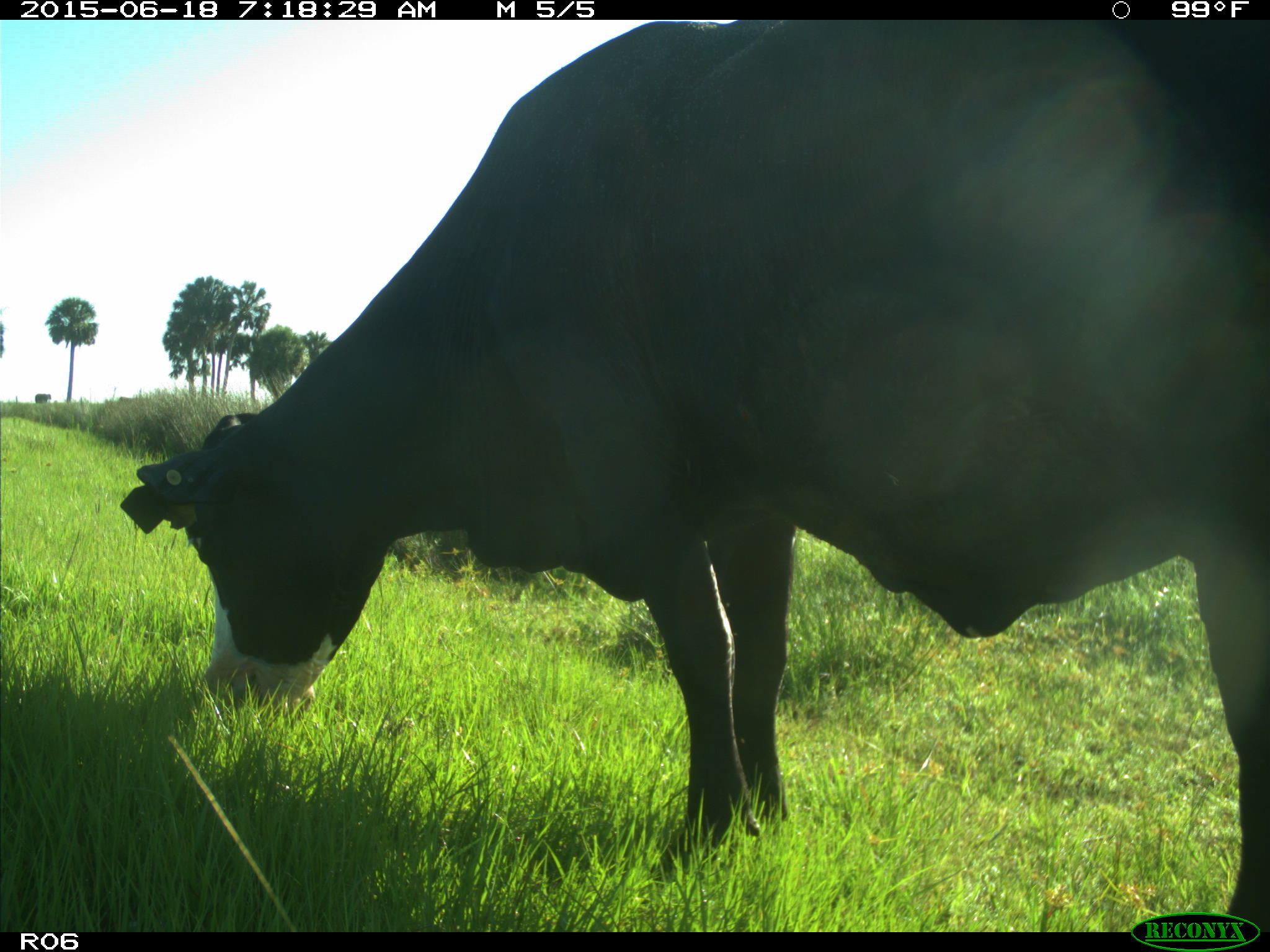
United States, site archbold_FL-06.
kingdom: Animalia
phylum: Chordata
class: Mammalia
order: Artiodactyla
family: Bovidae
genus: Bos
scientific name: Bos taurus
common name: domestic cow